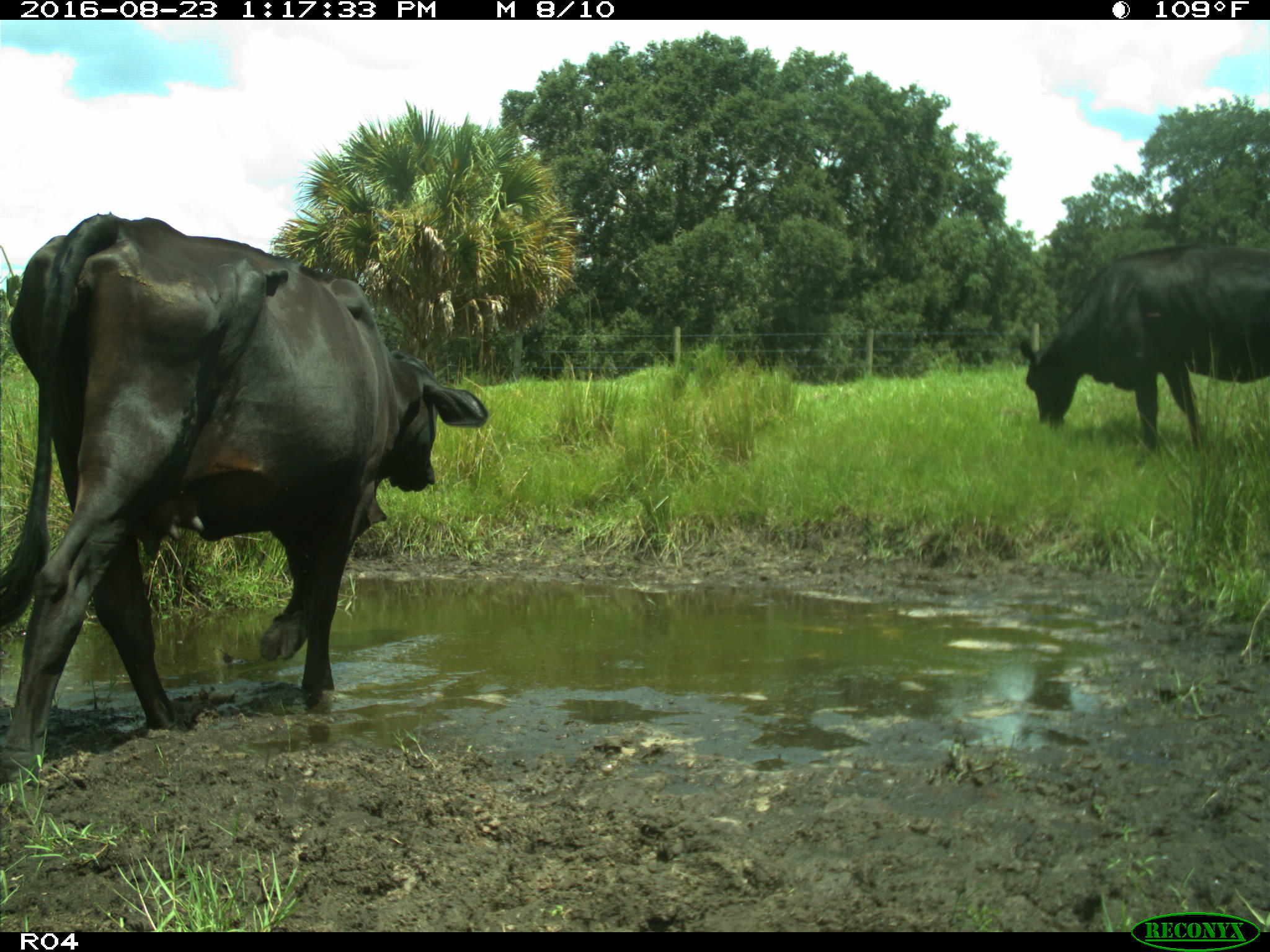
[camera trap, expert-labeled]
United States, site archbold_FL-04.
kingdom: Animalia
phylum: Chordata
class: Mammalia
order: Artiodactyla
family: Bovidae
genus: Bos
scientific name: Bos taurus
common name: domestic cow